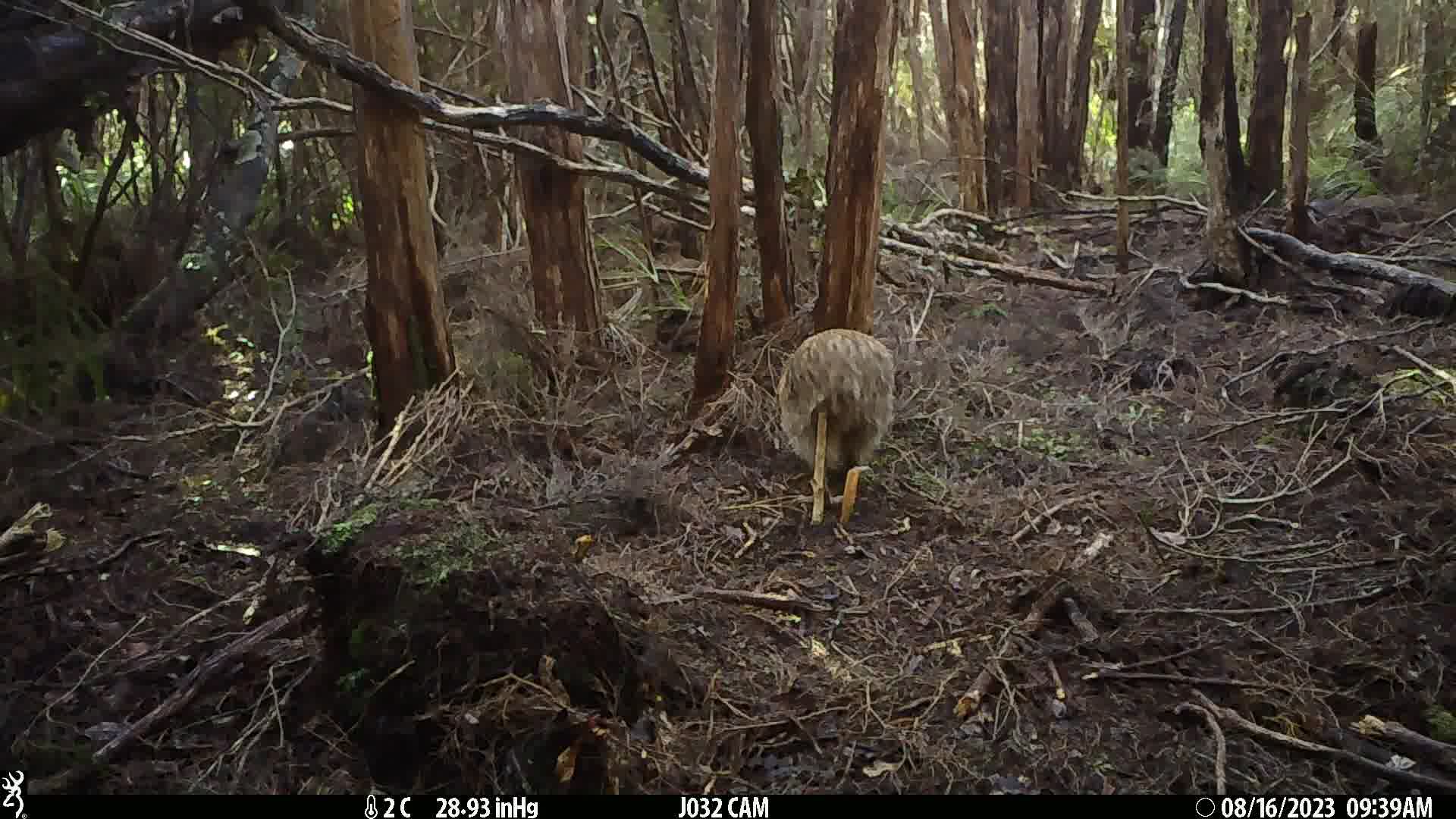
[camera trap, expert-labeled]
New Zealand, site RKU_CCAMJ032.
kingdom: Animalia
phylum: Chordata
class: Aves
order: Apterygiformes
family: Apterygidae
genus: Apteryx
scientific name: Apteryx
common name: kiwi